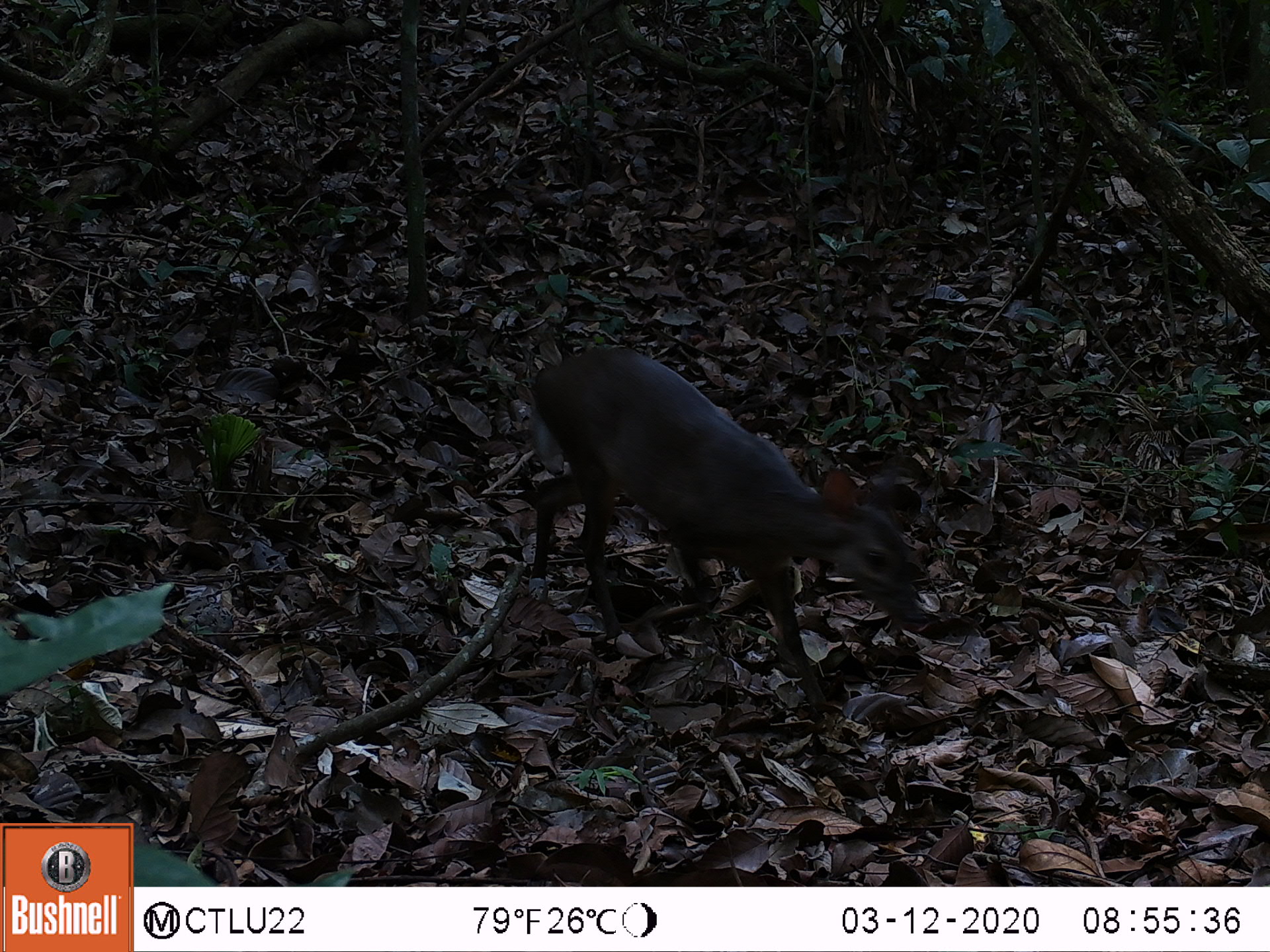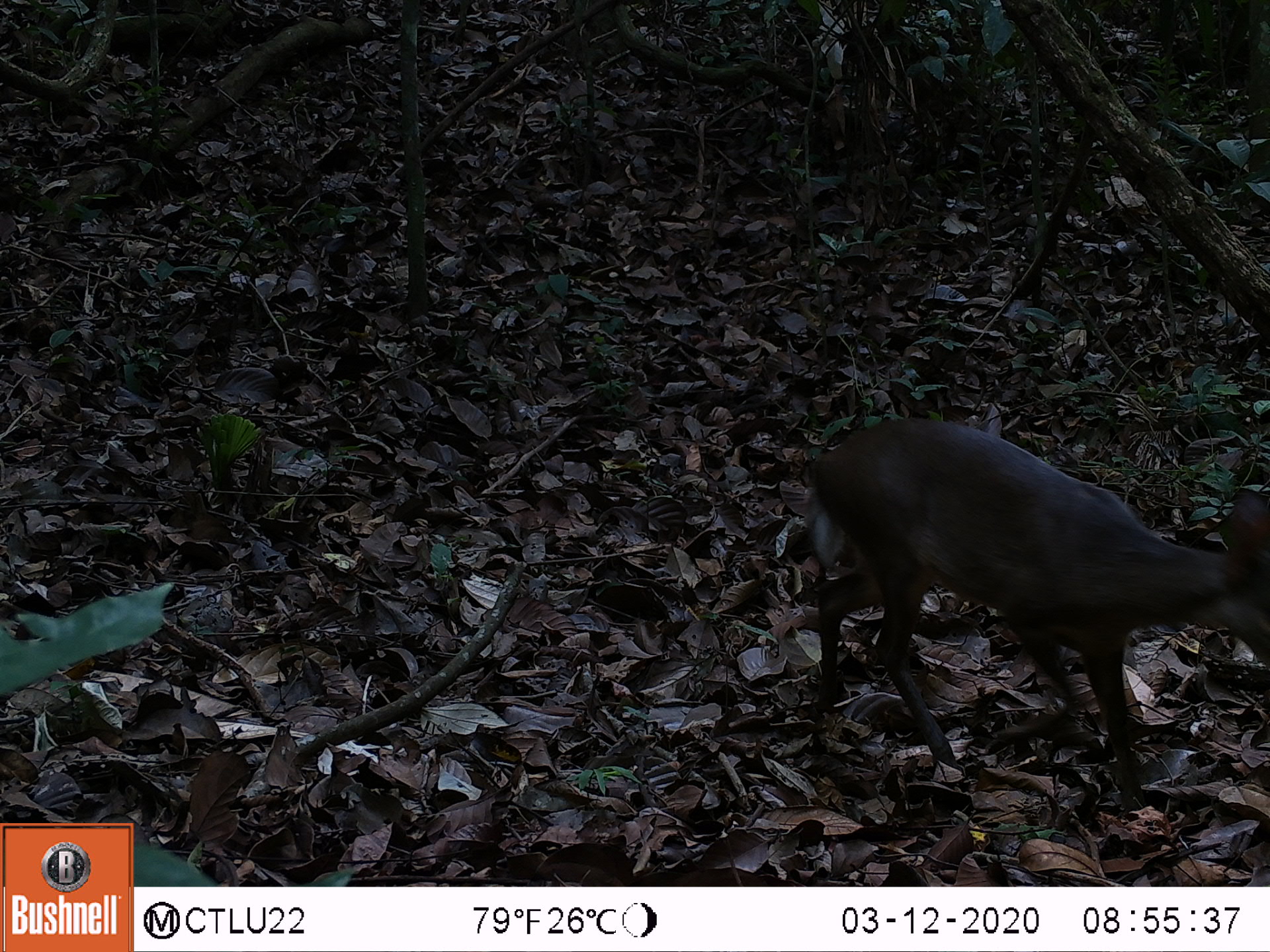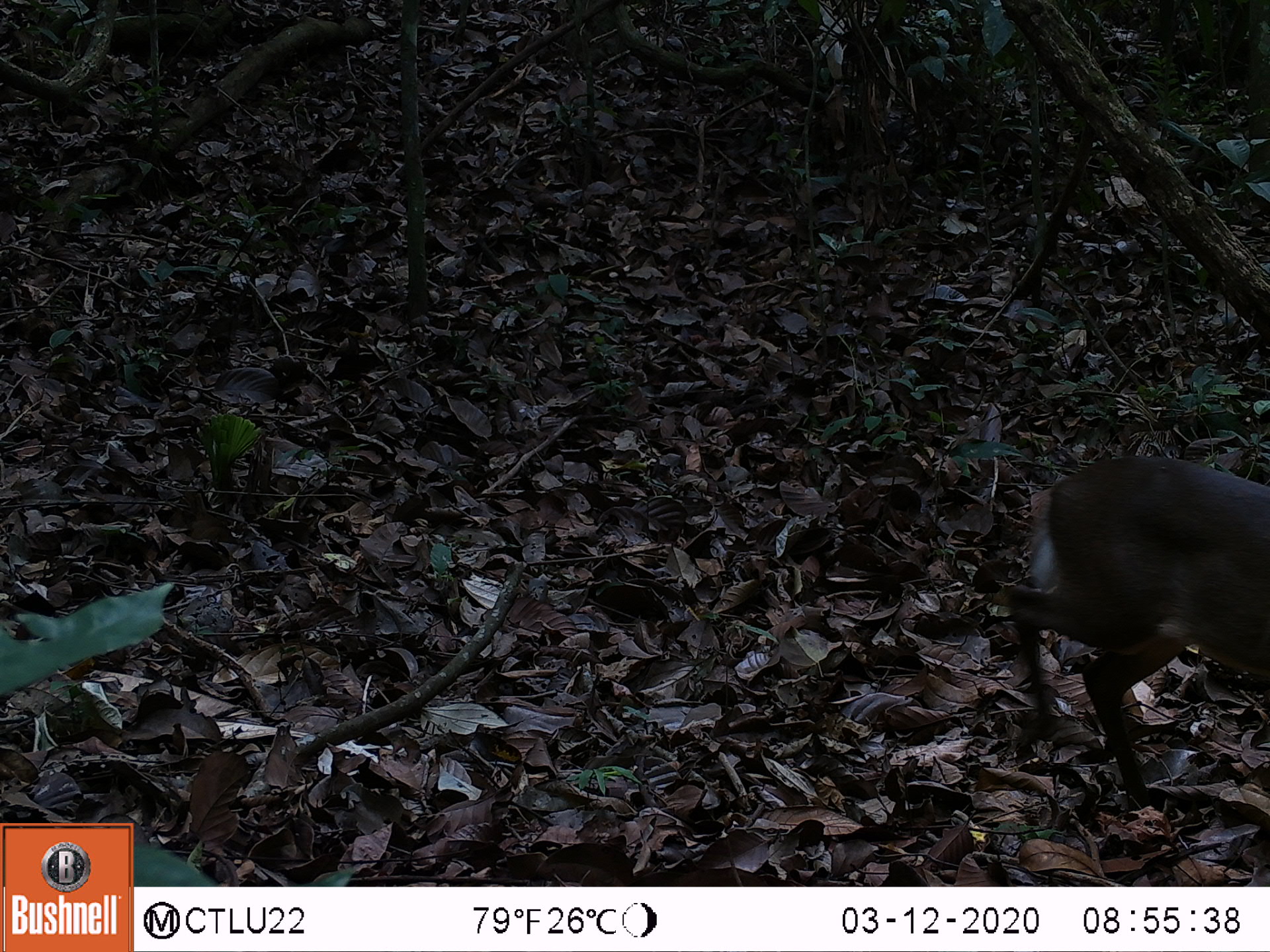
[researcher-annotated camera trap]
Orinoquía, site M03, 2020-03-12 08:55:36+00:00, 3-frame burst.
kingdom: Animalia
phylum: Chordata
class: Mammalia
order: Artiodactyla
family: Cervidae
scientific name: Cervidae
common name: deer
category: unknown cervid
Unknown cervid (deer) (Cervidae).